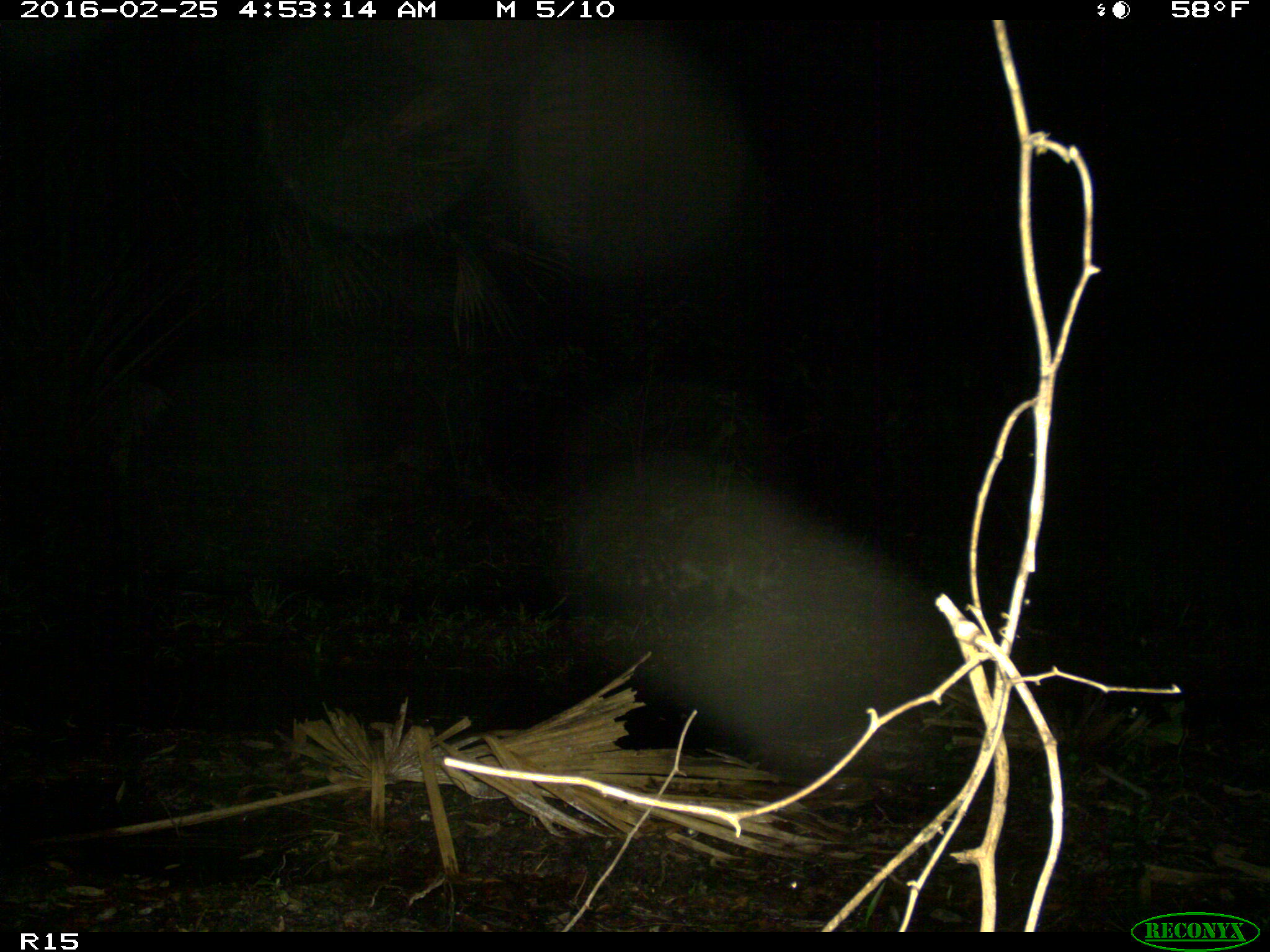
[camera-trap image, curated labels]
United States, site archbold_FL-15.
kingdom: Animalia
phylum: Chordata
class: Mammalia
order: Carnivora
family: Procyonidae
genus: Procyon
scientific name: Procyon lotor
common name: common raccoon